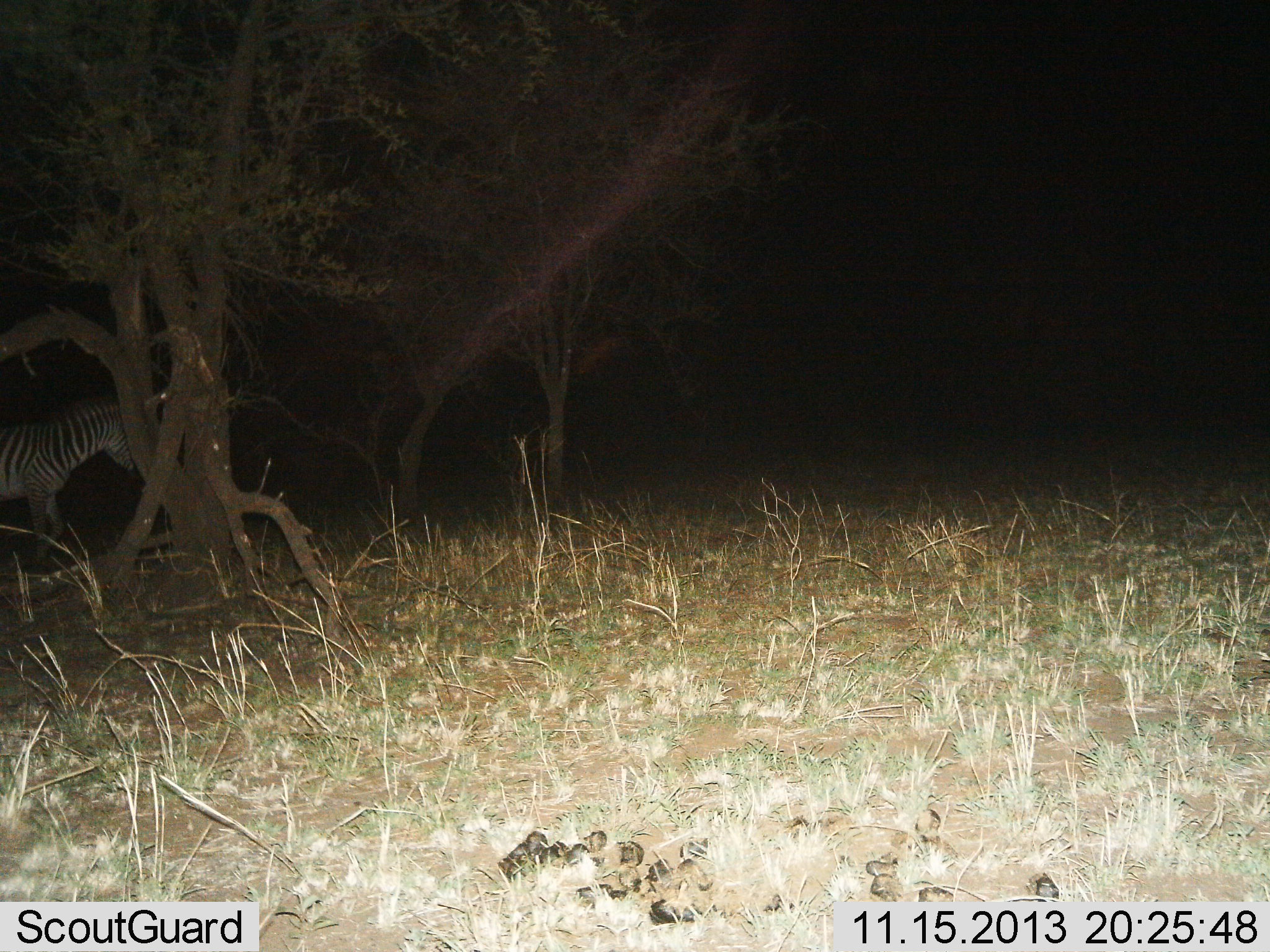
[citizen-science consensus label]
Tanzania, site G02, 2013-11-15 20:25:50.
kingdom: Animalia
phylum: Chordata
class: Mammalia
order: Perissodactyla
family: Equidae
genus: Equus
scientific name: Equus quagga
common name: plains zebra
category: zebra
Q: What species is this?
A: Zebra (plains zebra) (Equus quagga).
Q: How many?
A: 1.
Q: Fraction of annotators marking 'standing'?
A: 90%.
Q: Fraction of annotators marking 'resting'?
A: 0%.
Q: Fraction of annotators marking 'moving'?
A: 10%.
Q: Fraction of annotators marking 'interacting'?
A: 0%.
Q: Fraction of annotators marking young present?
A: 0%.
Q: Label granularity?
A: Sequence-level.